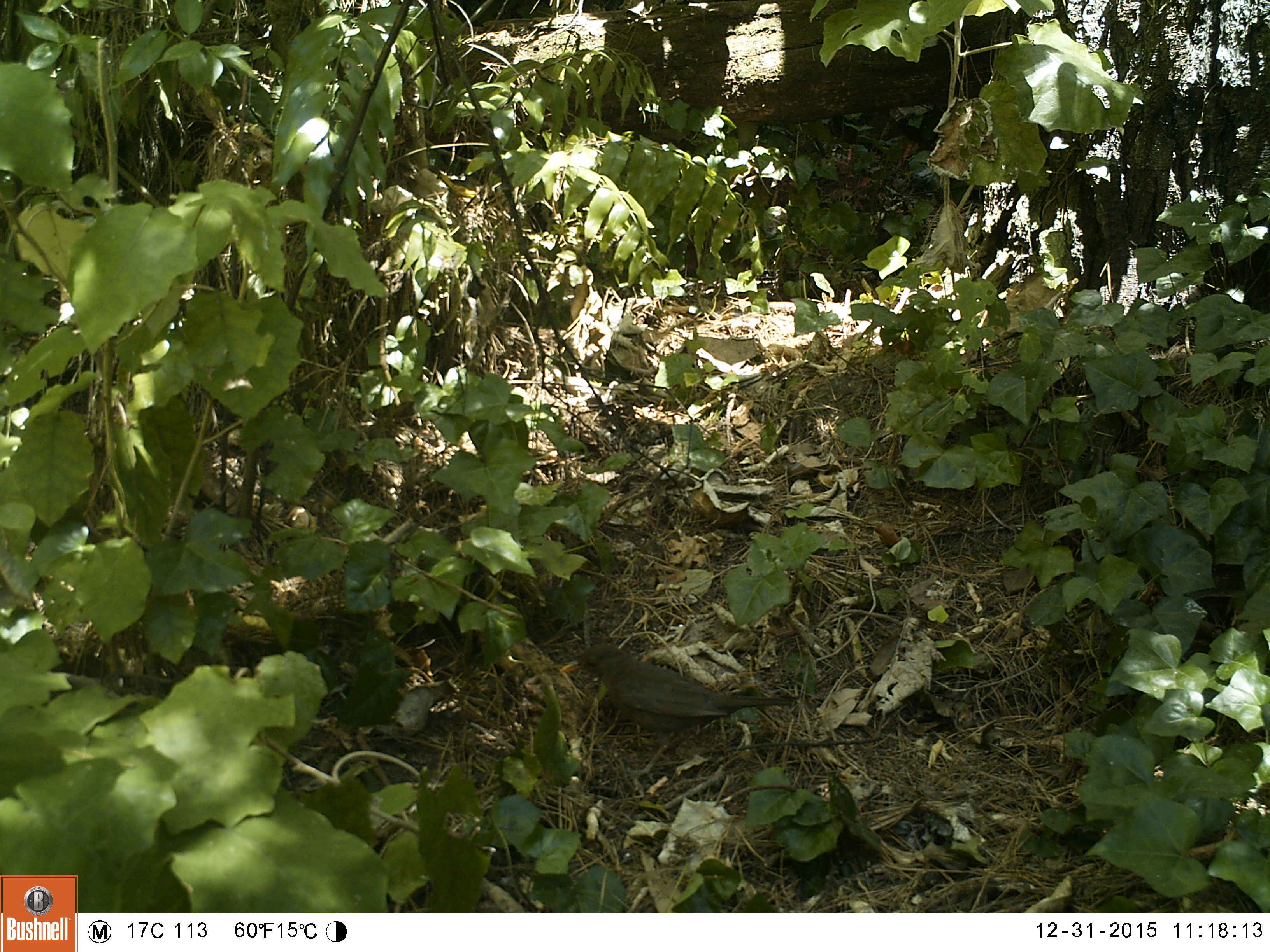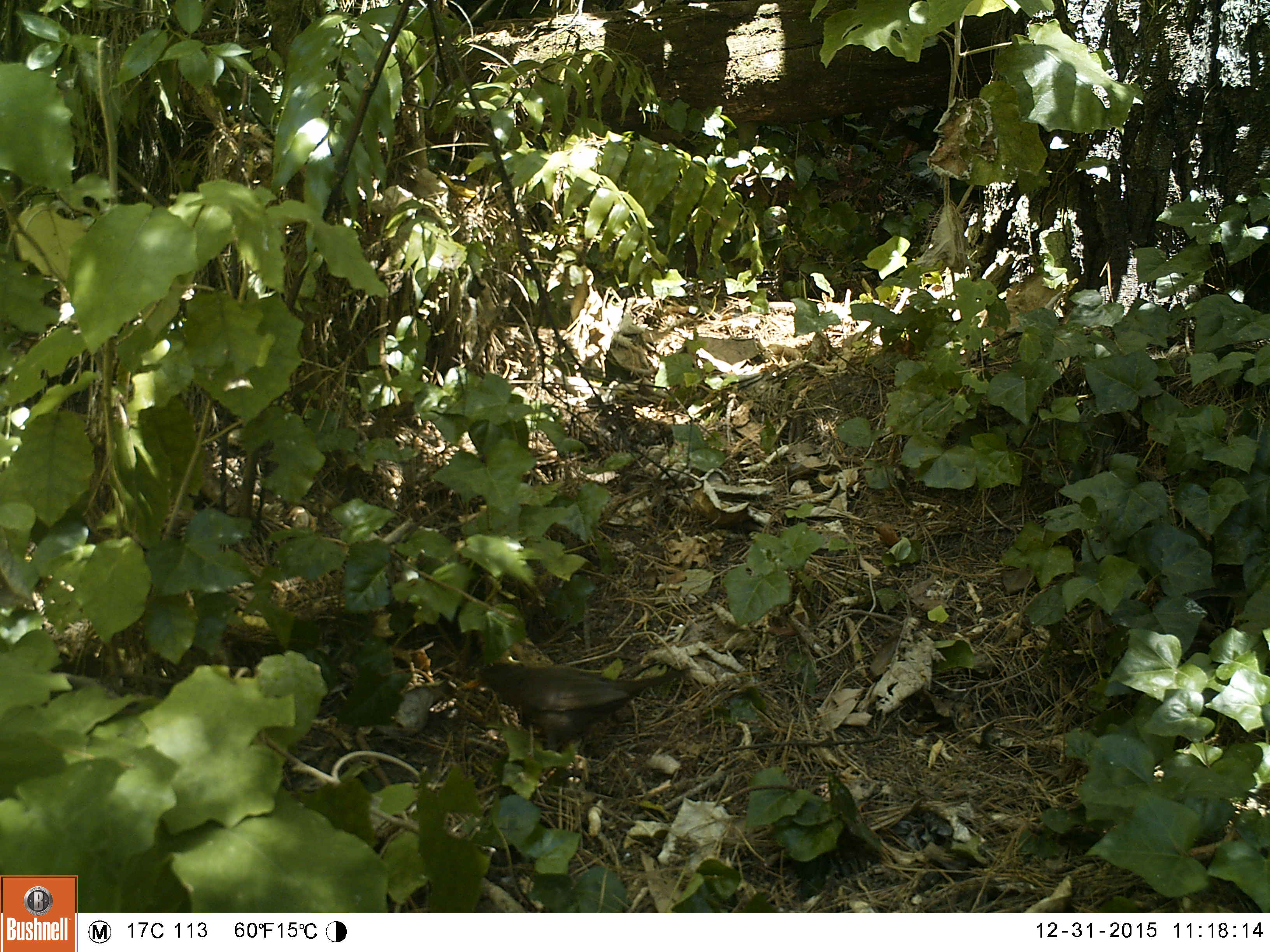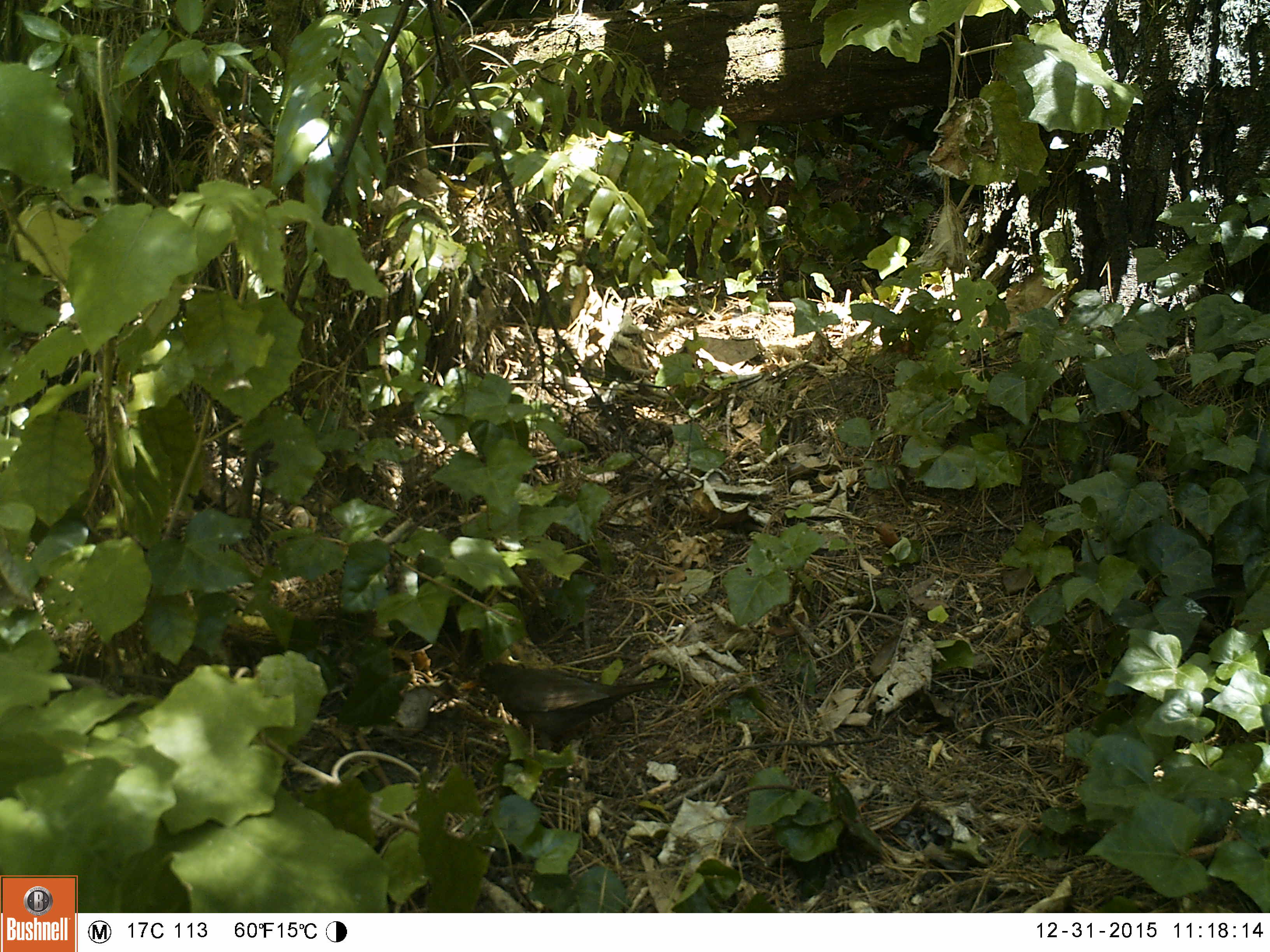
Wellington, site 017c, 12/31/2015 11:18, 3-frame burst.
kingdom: Animalia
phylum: Chordata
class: Aves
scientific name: Aves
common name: bird